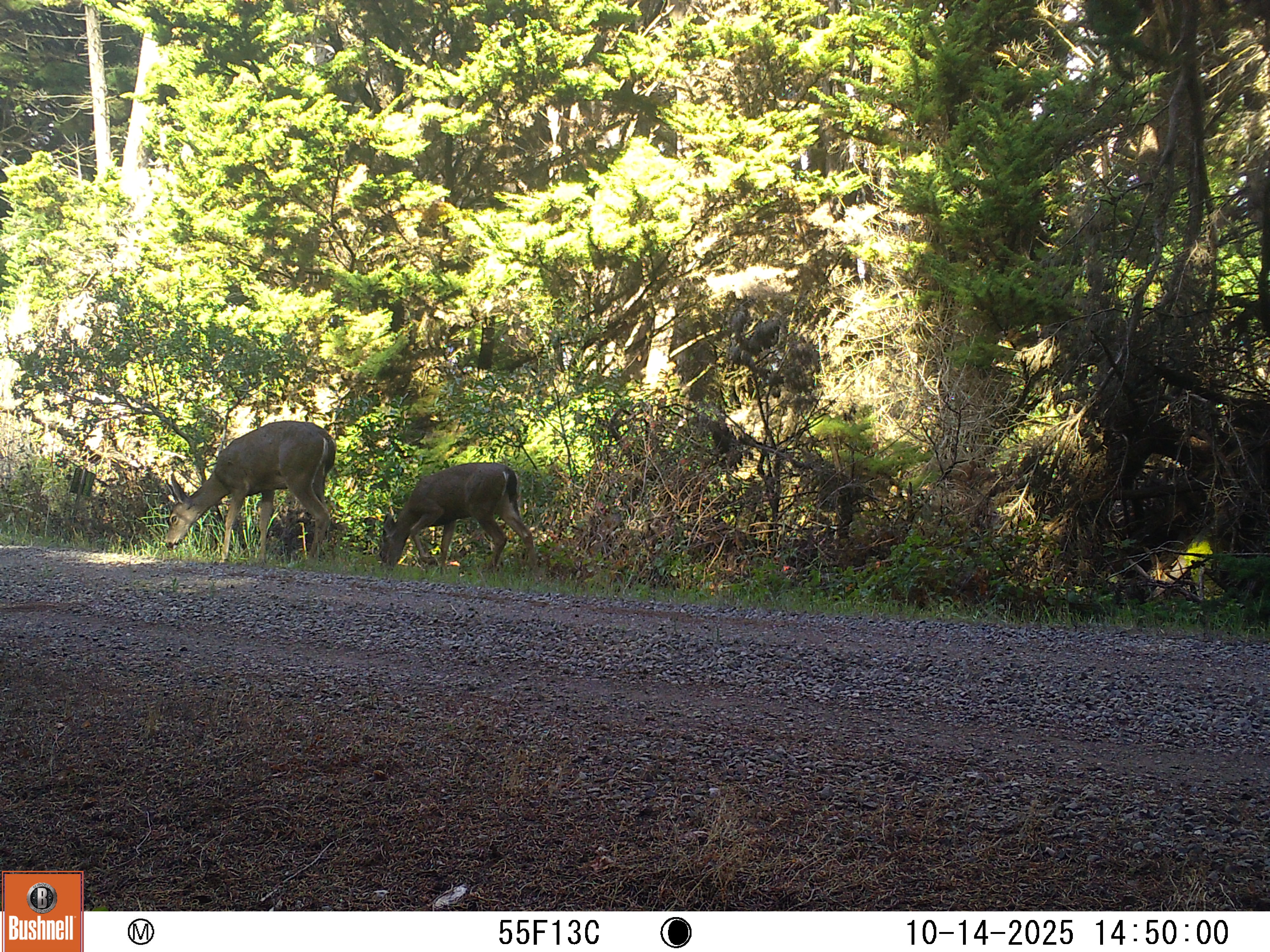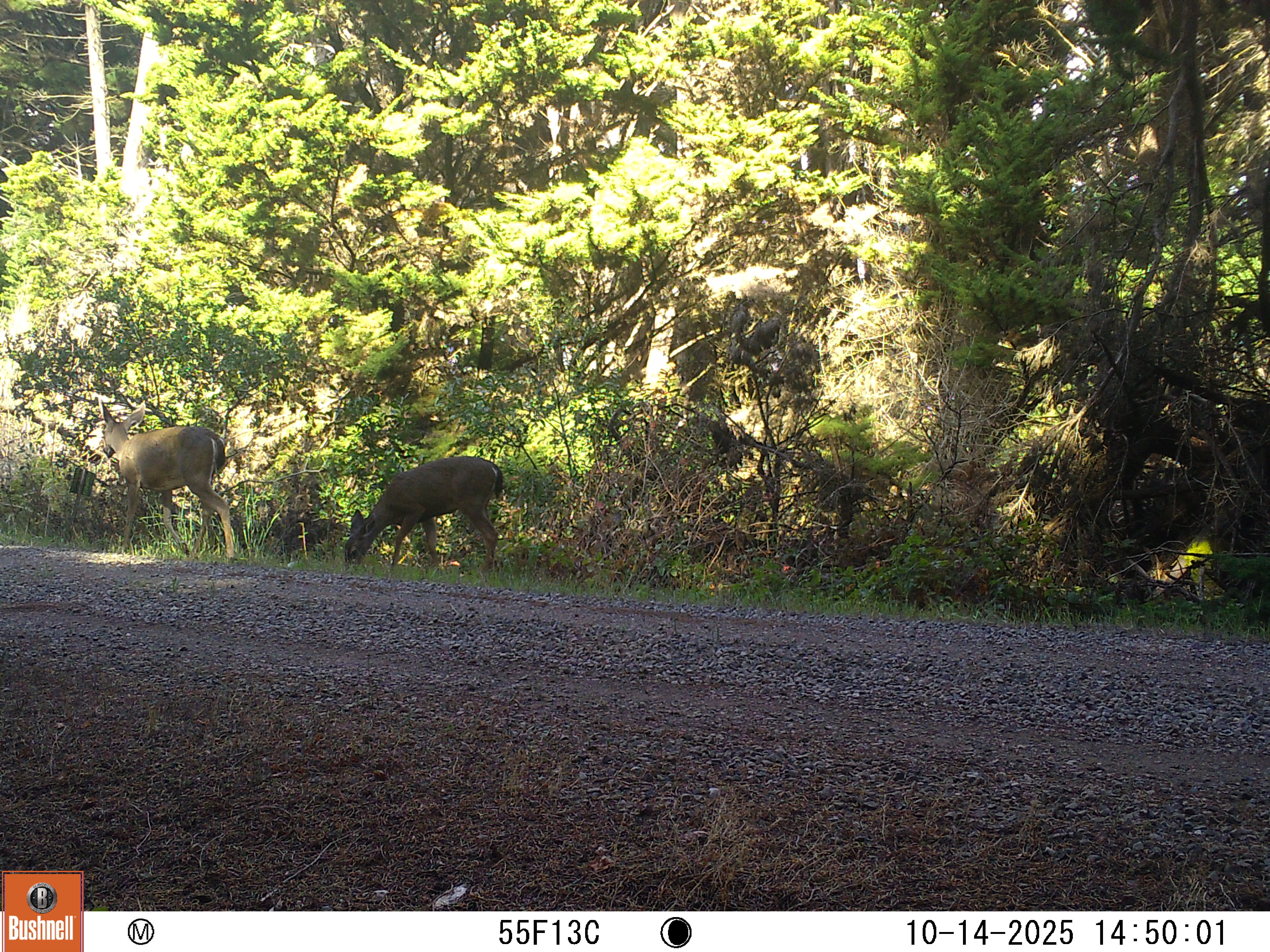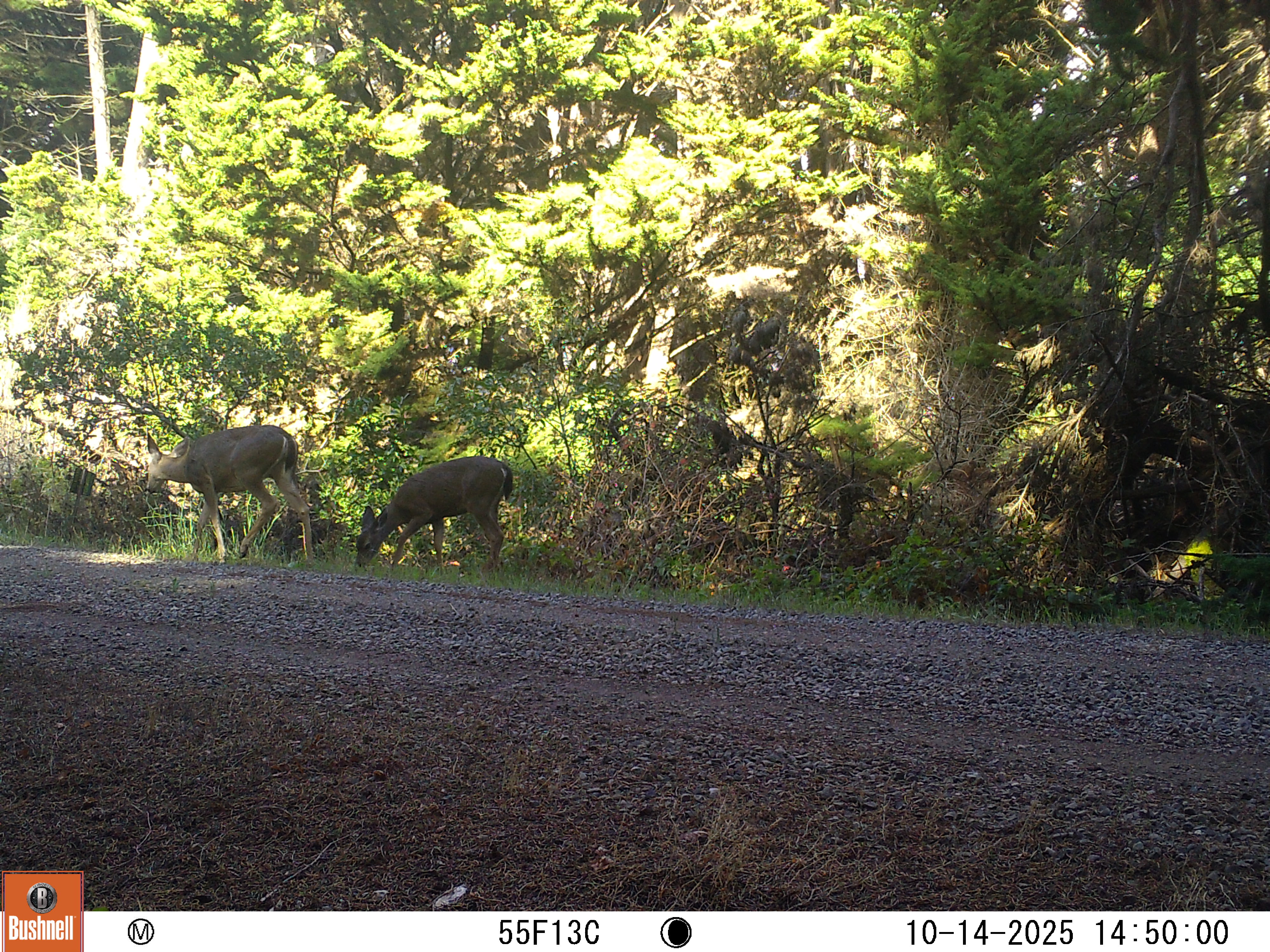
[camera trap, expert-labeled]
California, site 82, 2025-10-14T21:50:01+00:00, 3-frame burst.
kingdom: Animalia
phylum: Chordata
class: Mammalia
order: Artiodactyla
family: Cervidae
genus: Odocoileus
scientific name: Odocoileus hemionus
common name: mule deer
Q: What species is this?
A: Mule deer (Odocoileus hemionus).